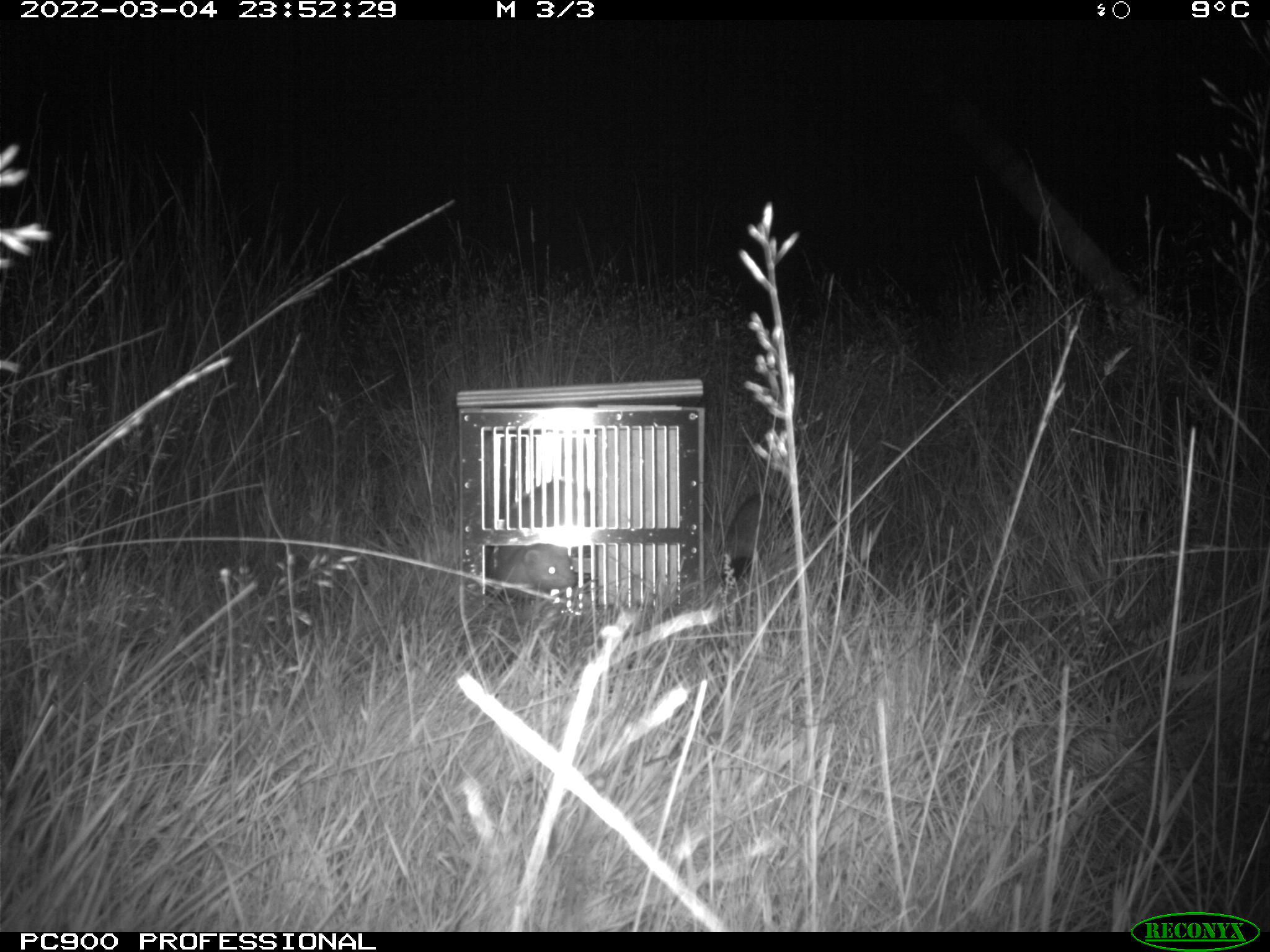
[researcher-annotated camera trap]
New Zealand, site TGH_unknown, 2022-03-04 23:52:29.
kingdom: Animalia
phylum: Chordata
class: Mammalia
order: Carnivora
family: Mustelidae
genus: Mustela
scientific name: Mustela furo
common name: ferret